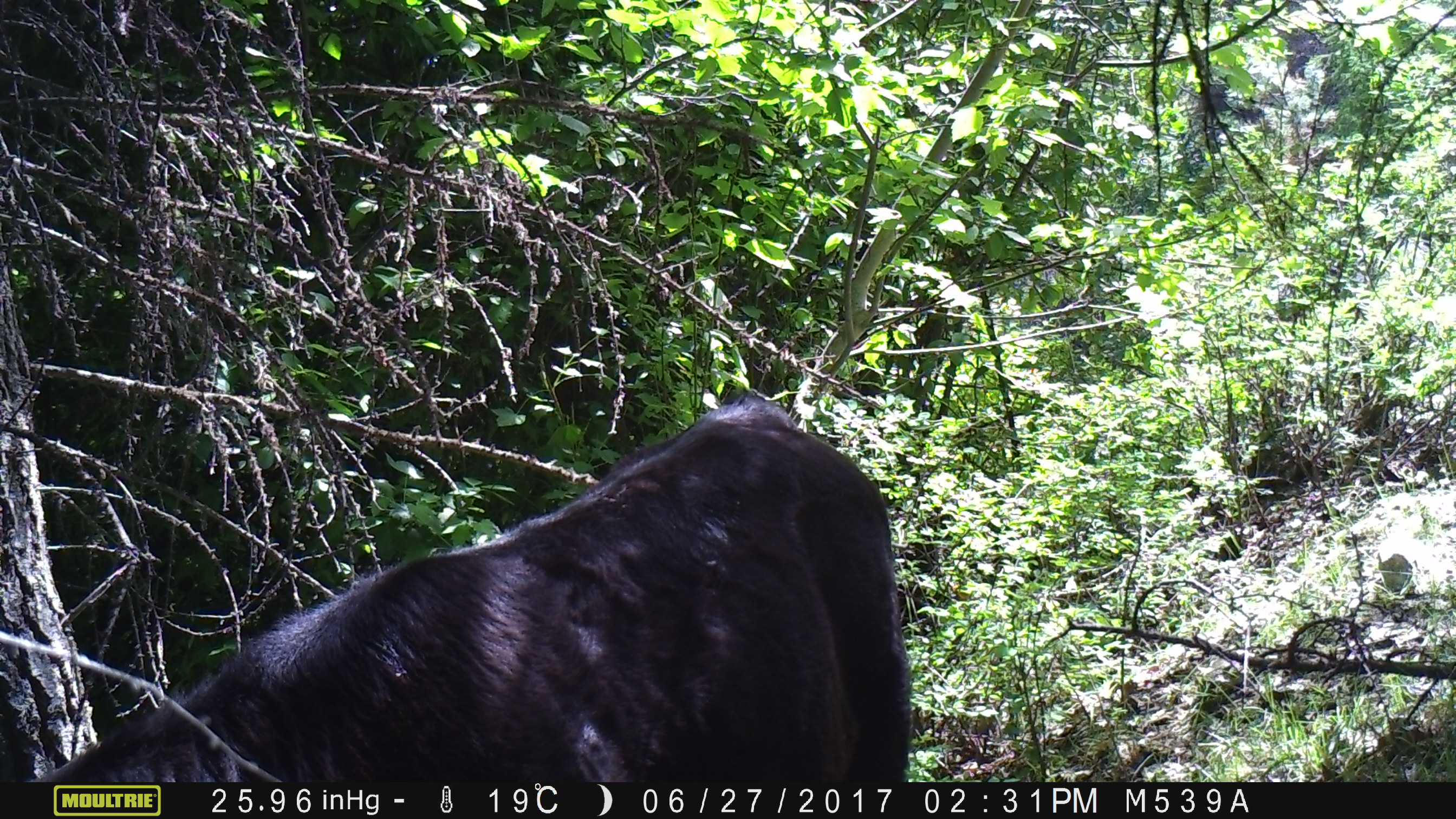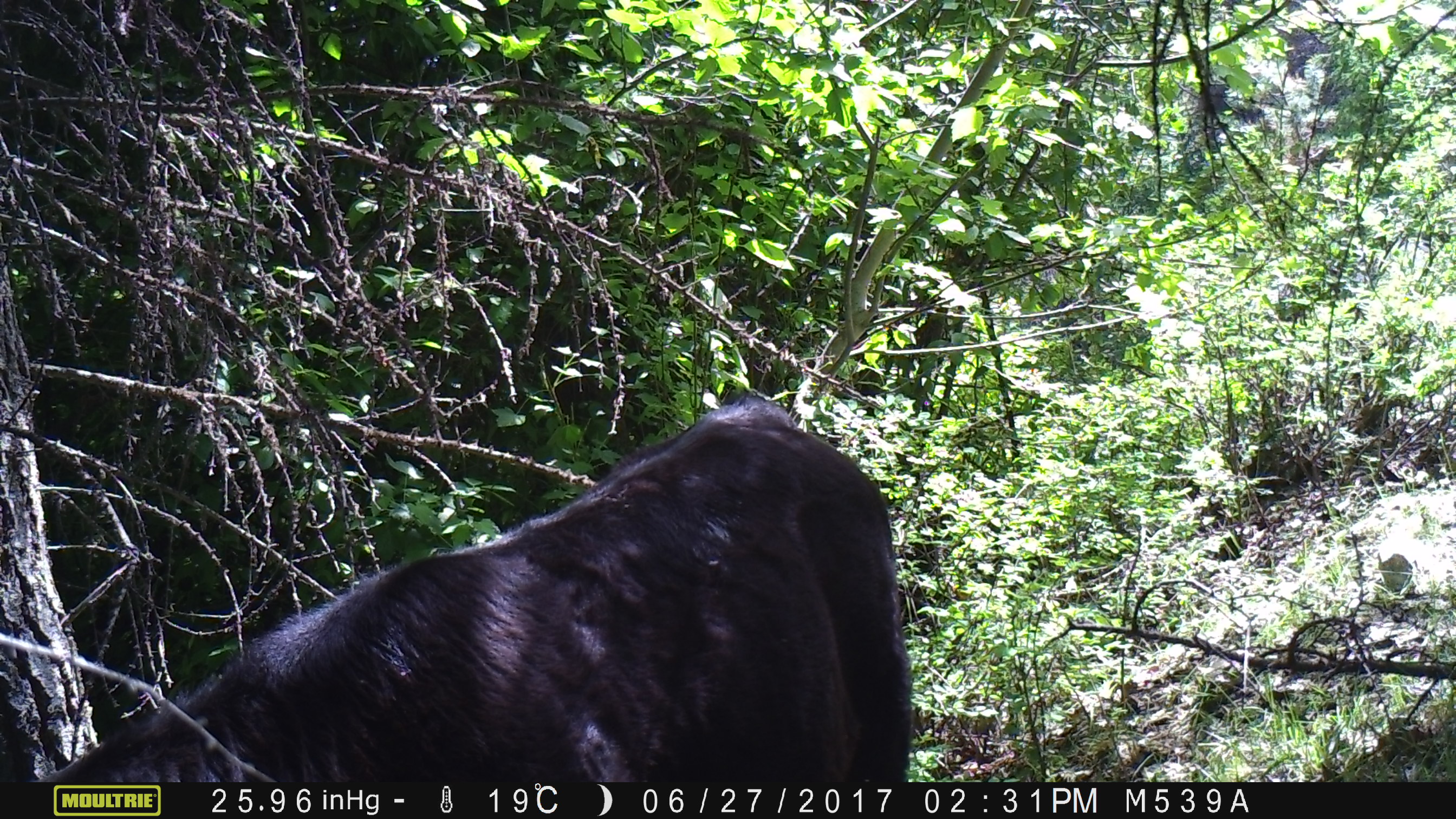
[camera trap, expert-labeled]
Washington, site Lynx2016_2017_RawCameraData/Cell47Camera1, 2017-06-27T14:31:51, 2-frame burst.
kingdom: Animalia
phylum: Chordata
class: Mammalia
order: Artiodactyla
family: Bovidae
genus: Bos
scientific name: Bos taurus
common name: domestic cattle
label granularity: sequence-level